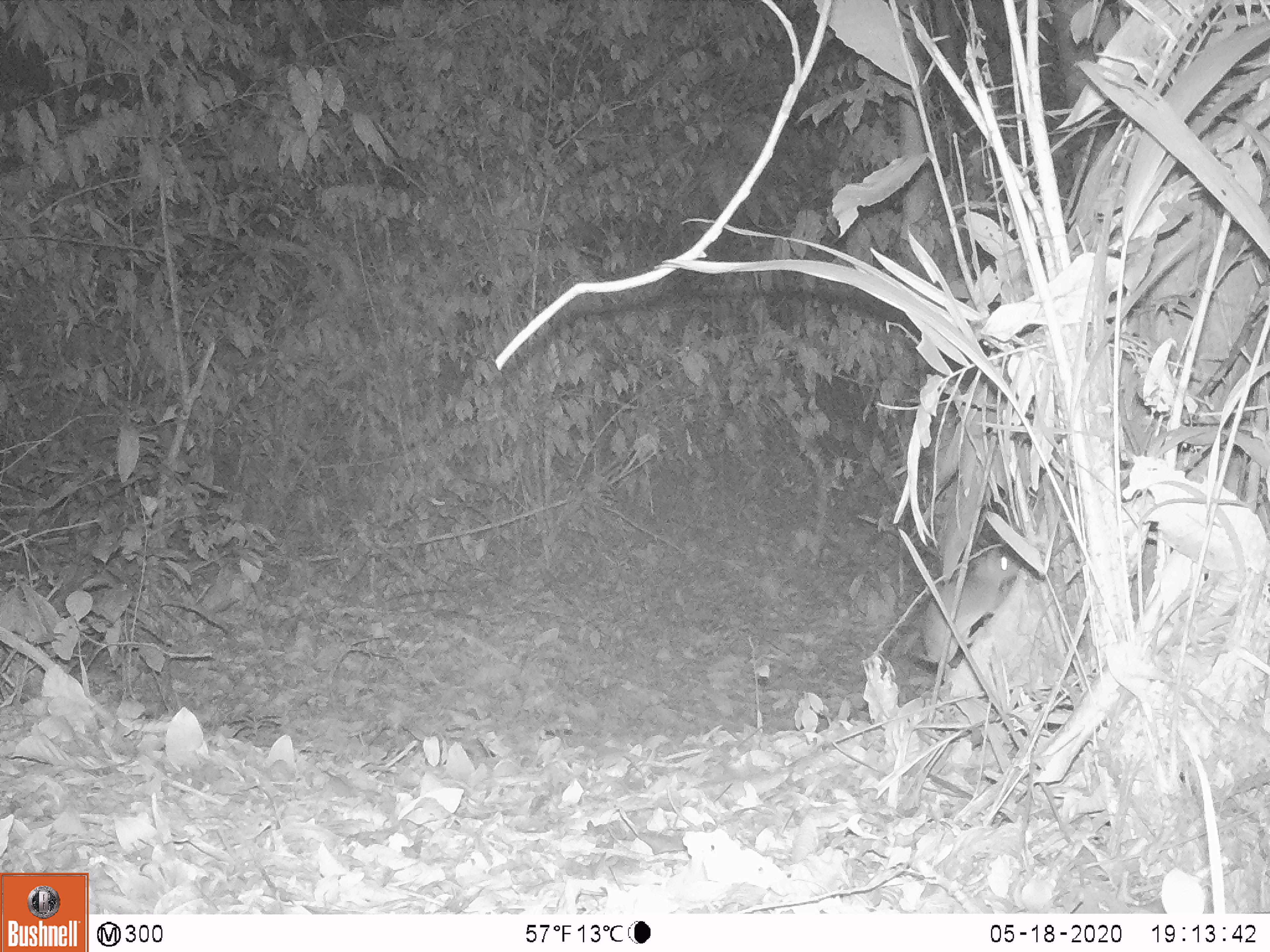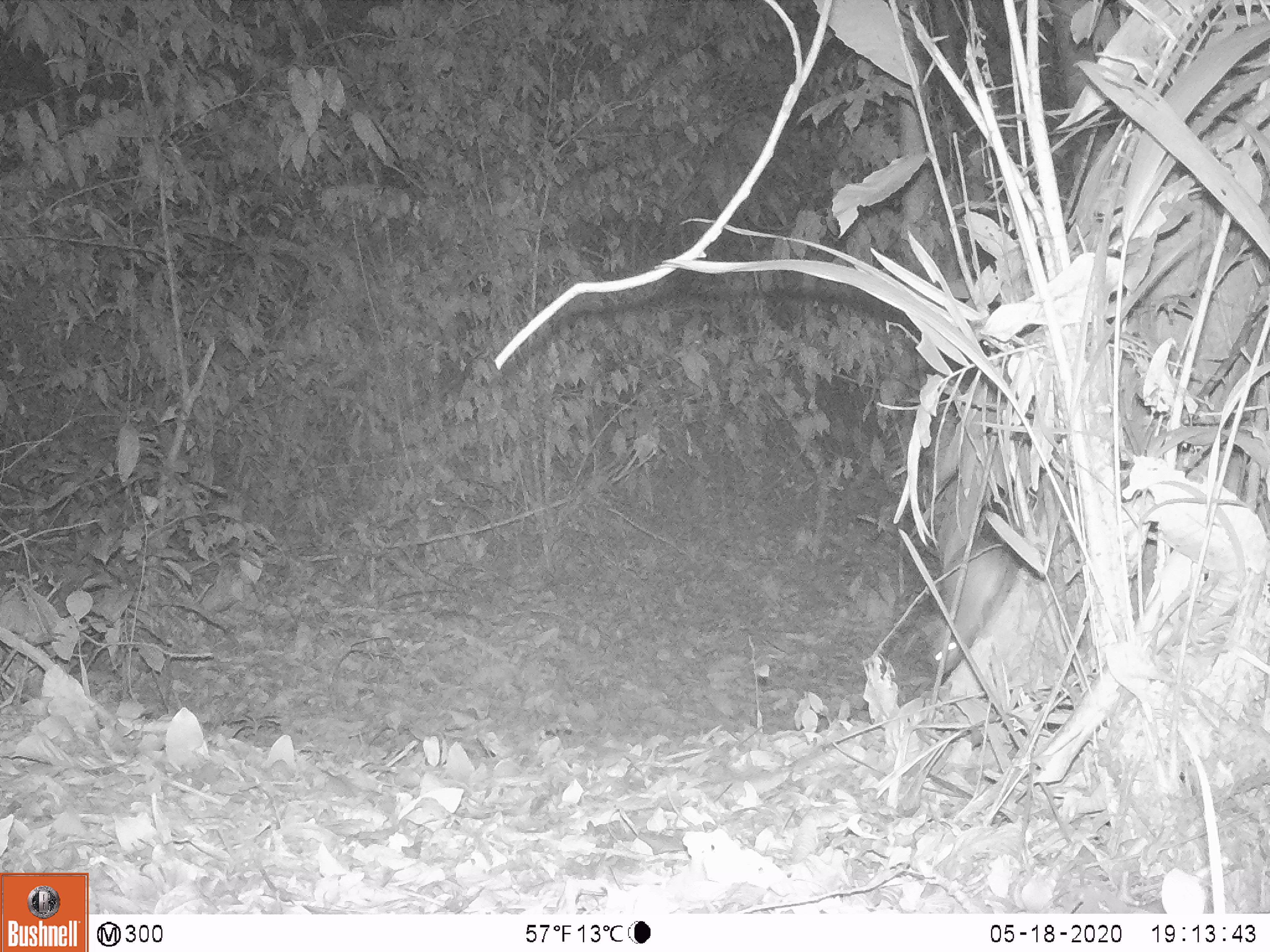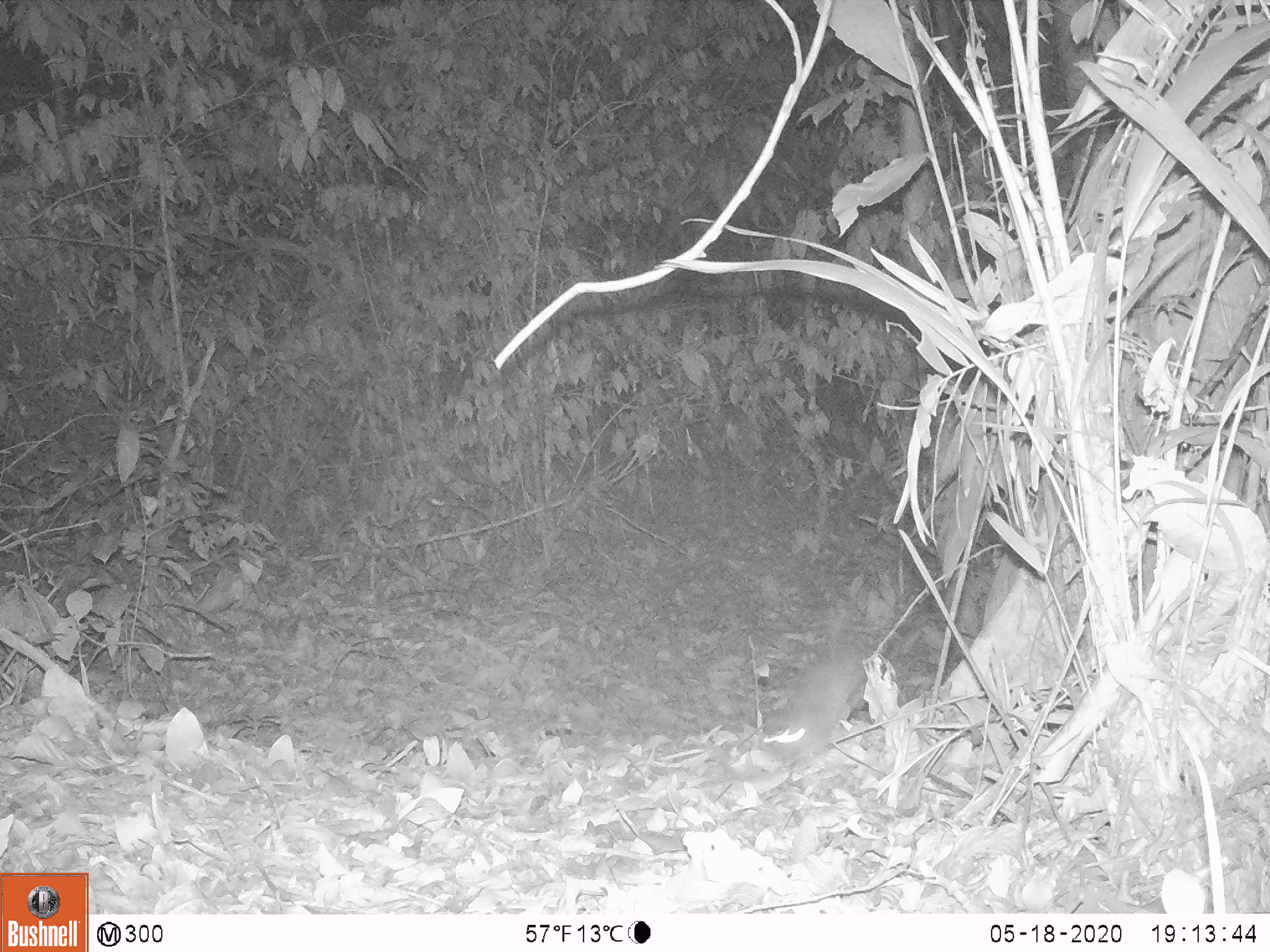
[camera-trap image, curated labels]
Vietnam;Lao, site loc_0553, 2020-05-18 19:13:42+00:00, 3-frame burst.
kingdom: Animalia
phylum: Chordata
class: Mammalia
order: Rodentia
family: Muridae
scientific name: Muridae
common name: old-world mice and rats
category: unidentified murid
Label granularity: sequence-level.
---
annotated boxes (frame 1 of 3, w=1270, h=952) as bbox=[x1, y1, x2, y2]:
unidentified murid: bbox=[906, 546, 1018, 676]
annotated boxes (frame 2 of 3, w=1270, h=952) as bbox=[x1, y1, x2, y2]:
unidentified murid: bbox=[925, 537, 1017, 674]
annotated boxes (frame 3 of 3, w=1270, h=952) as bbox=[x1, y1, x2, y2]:
unidentified murid: bbox=[763, 651, 864, 767]